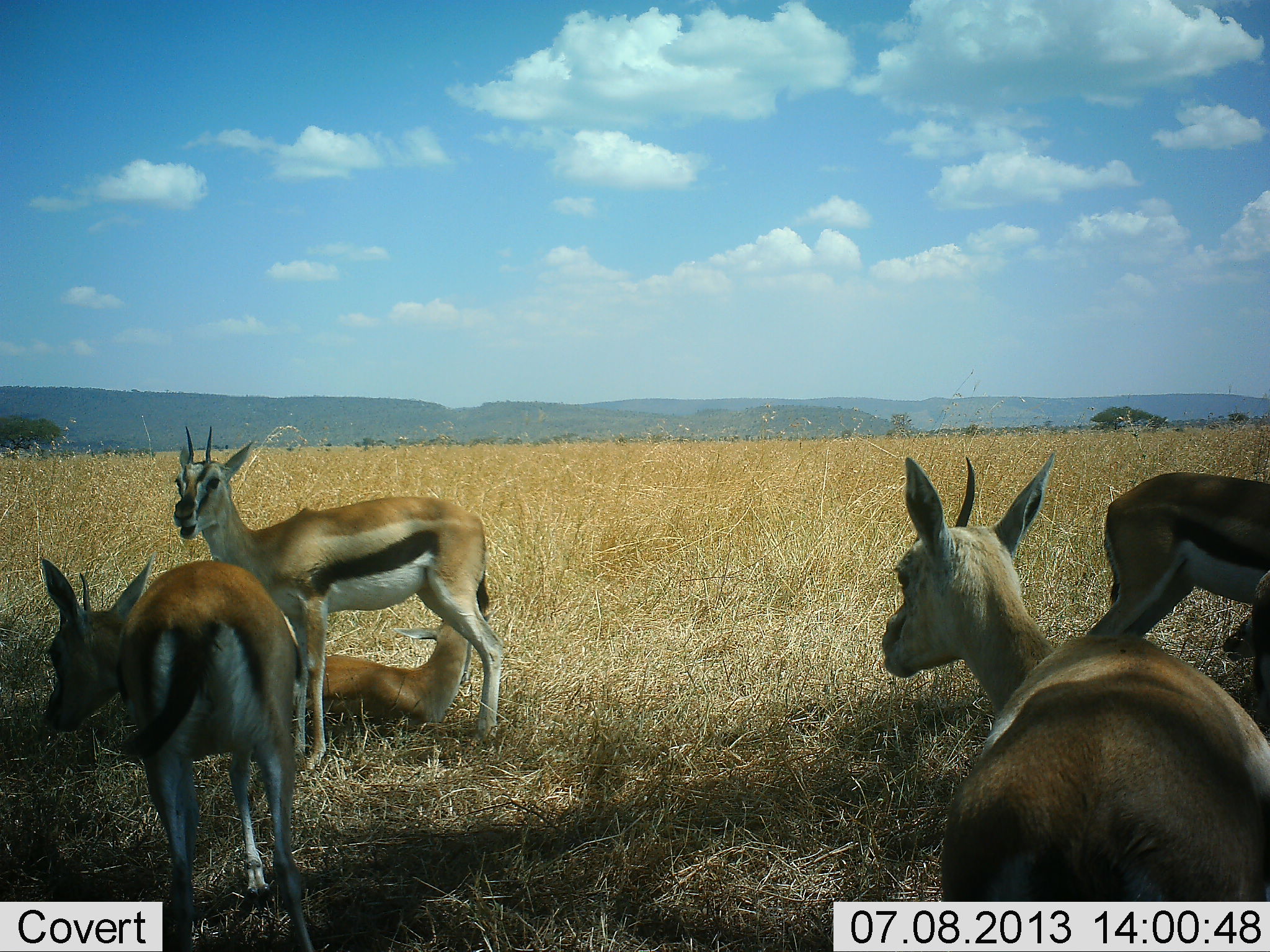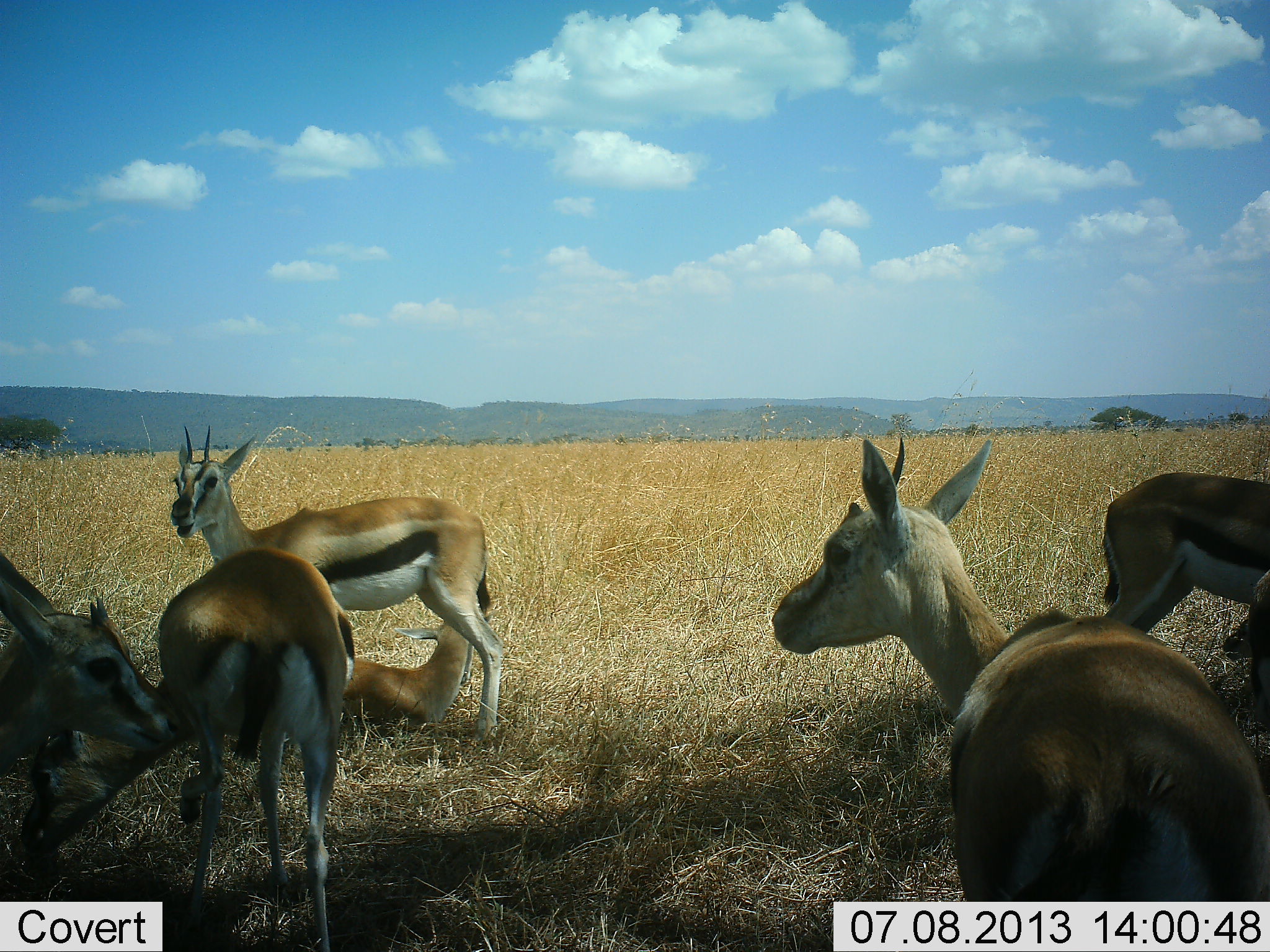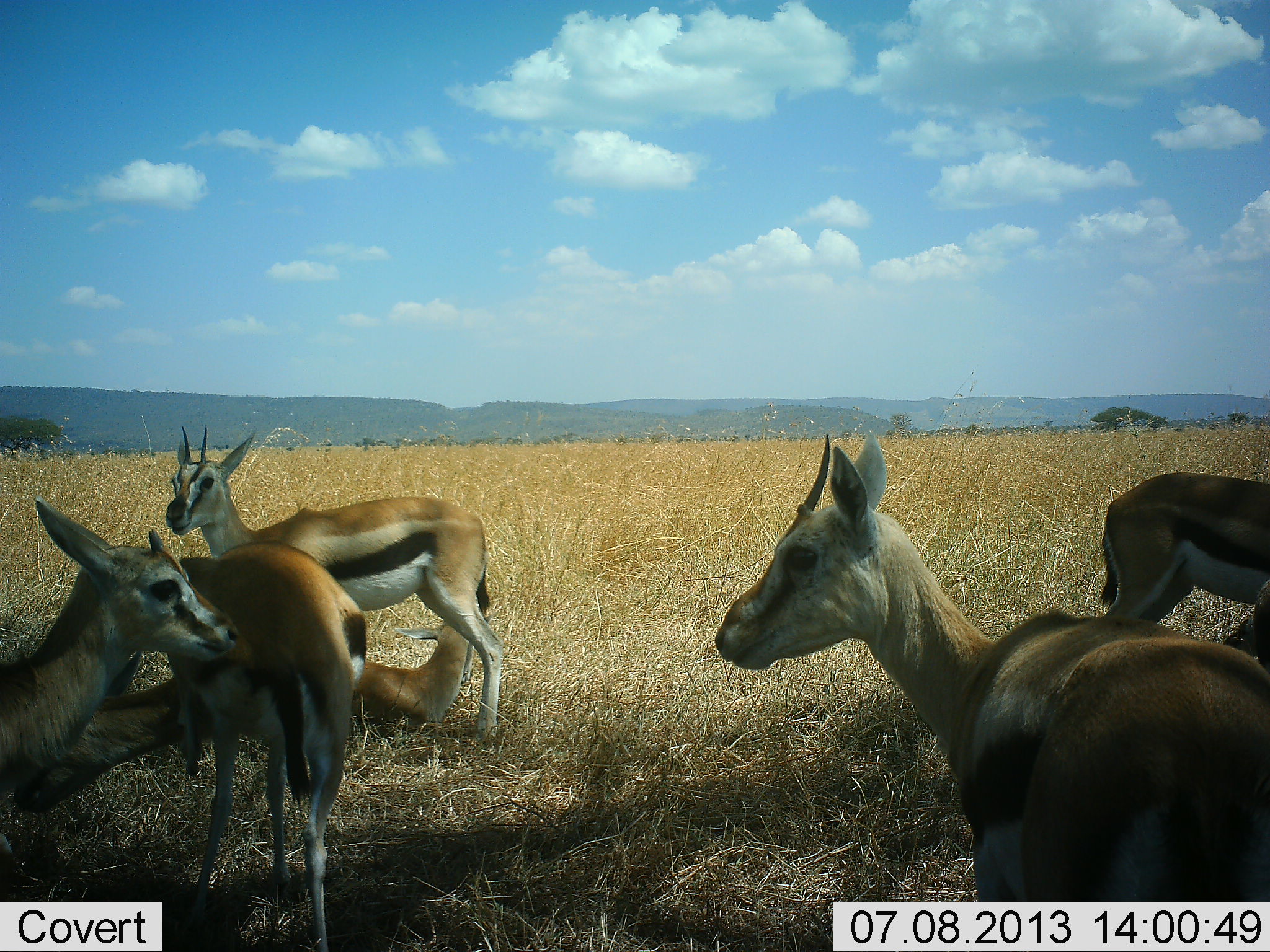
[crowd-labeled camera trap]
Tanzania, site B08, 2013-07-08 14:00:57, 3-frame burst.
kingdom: Animalia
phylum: Chordata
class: Mammalia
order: Artiodactyla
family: Bovidae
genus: Eudorcas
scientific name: Eudorcas thomsonii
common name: thomson's gazelle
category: gazellethomsons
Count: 8.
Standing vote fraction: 90%.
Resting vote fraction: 100%.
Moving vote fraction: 30%.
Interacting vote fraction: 10%.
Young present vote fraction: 40%.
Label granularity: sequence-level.